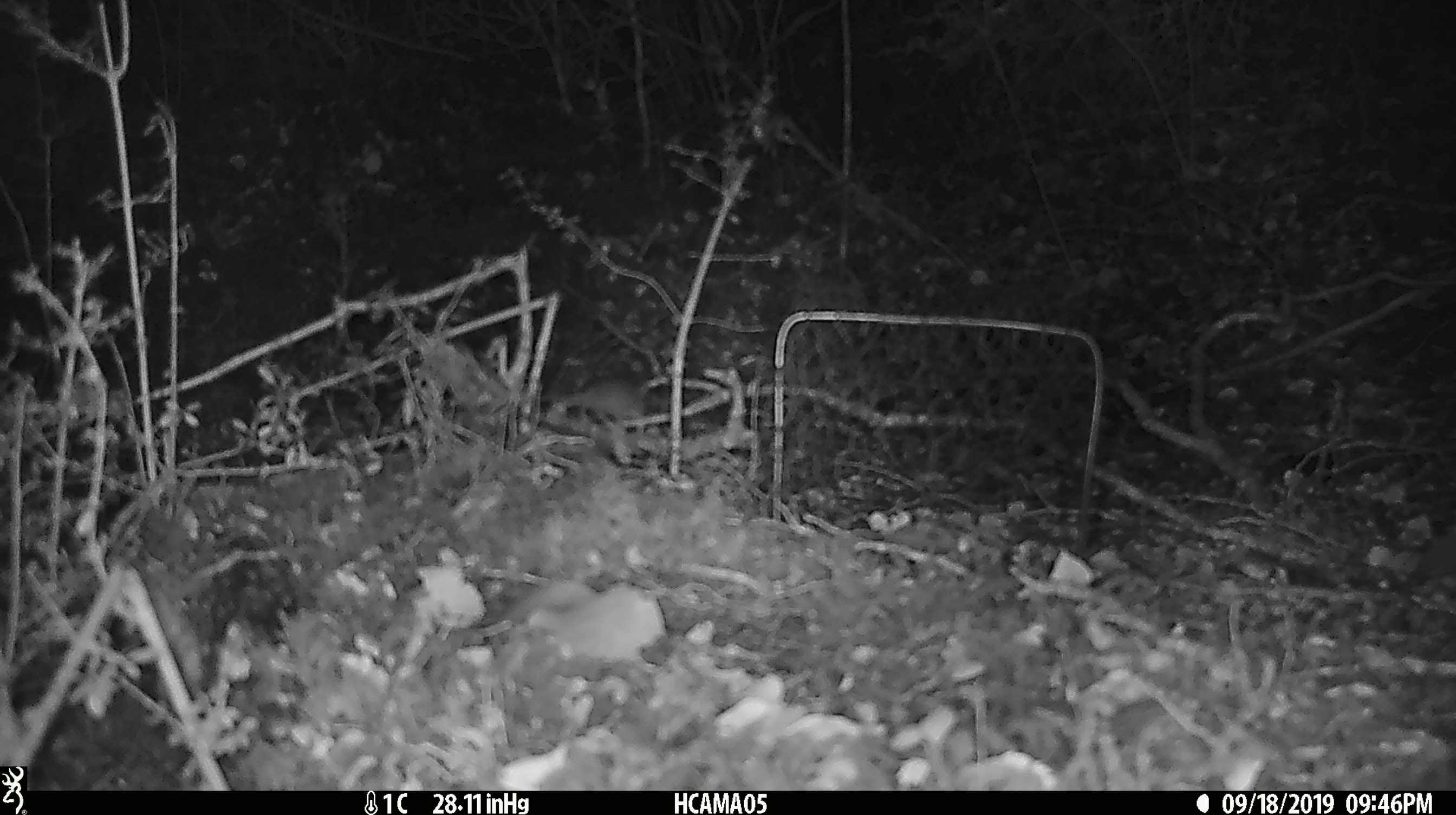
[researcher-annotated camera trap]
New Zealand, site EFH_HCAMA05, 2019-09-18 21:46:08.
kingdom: Animalia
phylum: Chordata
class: Mammalia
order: Rodentia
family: Muridae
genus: Mus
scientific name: Mus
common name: mouse